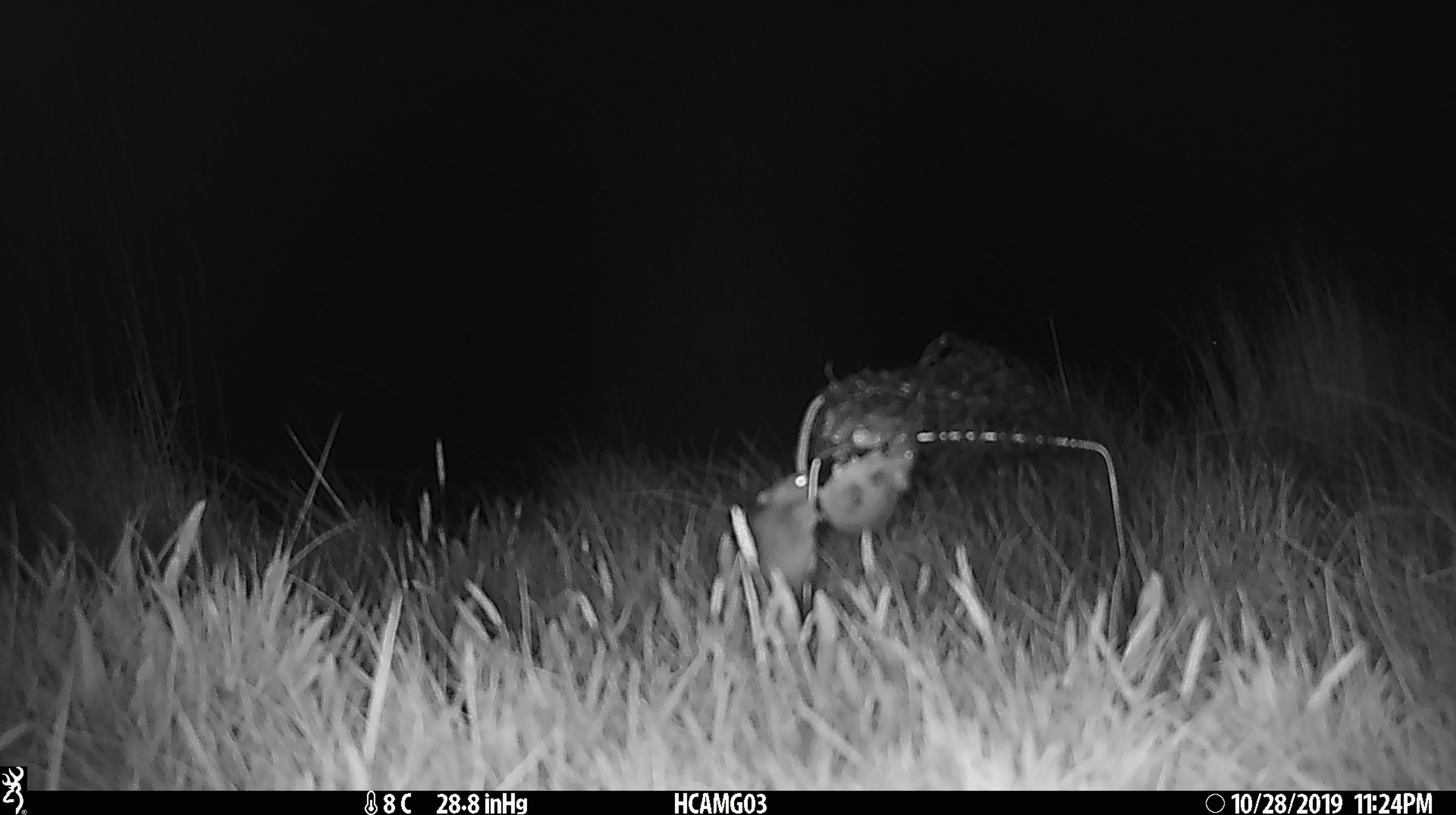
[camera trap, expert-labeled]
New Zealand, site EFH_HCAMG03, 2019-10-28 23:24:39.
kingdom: Animalia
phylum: Chordata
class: Mammalia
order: Rodentia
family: Muridae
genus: Mus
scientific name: Mus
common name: mouse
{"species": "mouse (Mus)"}